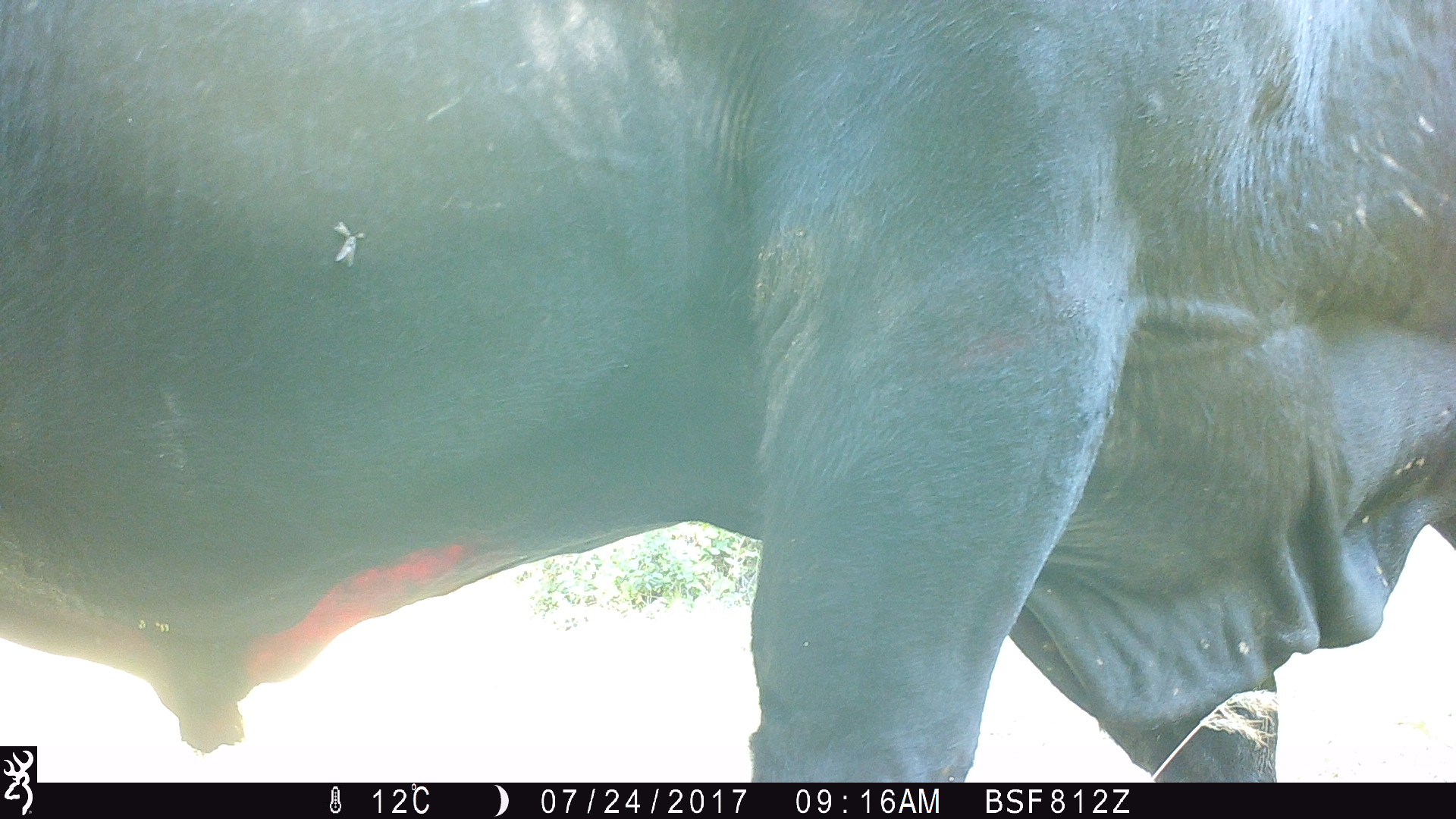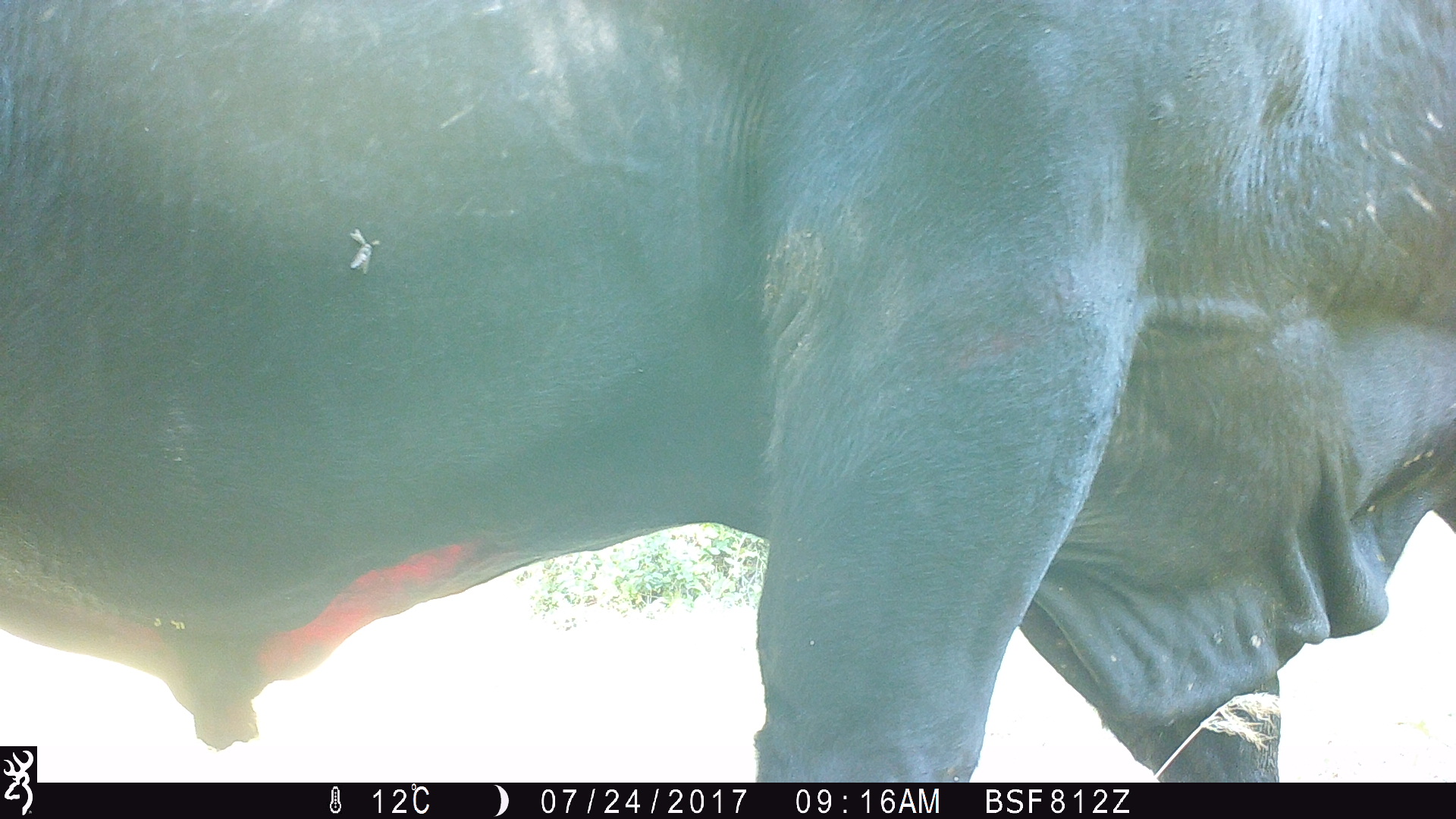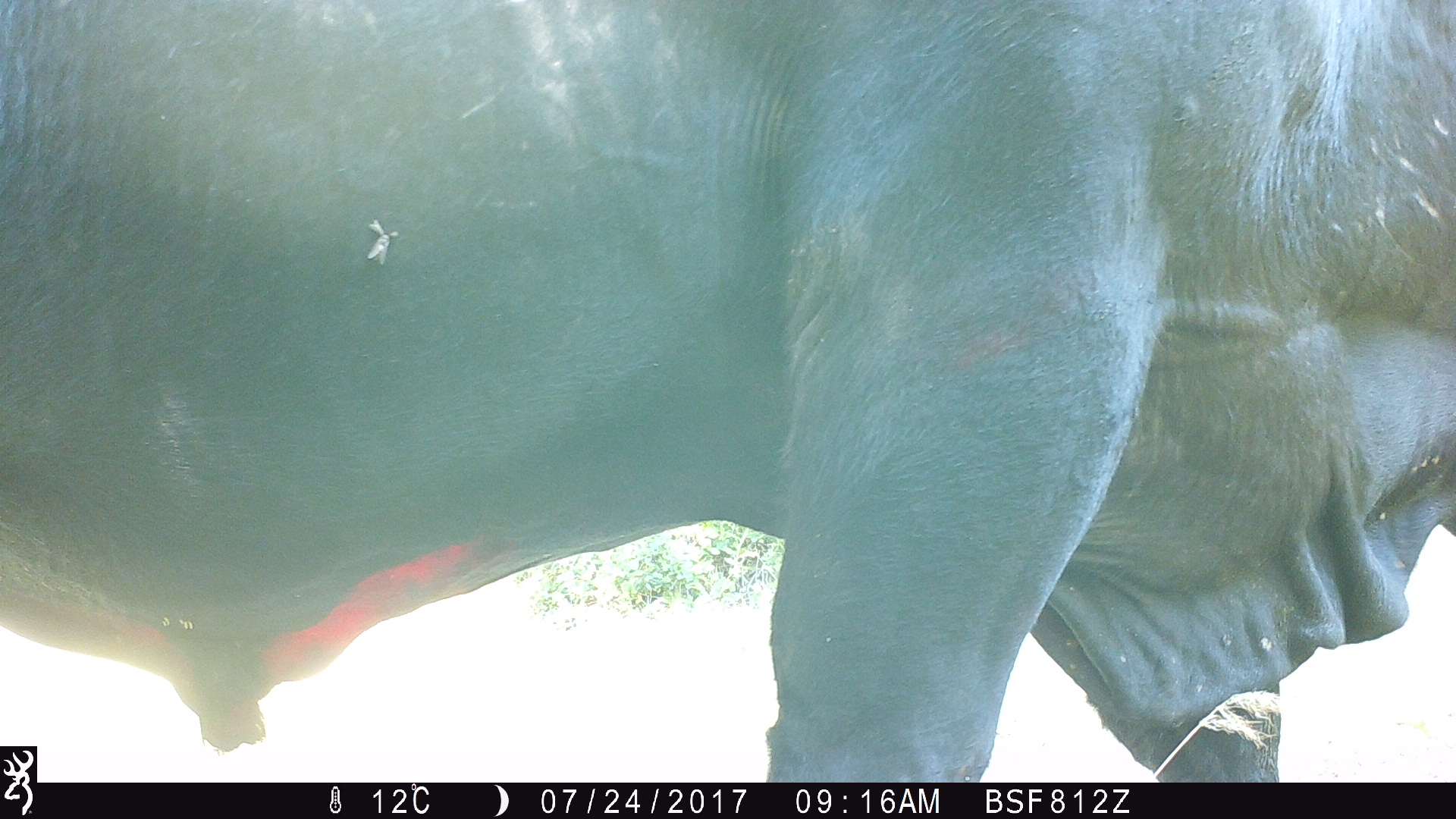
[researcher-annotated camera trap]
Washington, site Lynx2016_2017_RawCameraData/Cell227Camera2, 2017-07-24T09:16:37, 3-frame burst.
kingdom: Animalia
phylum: Chordata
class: Mammalia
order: Artiodactyla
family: Bovidae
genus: Bos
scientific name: Bos taurus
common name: domestic cattle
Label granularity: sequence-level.